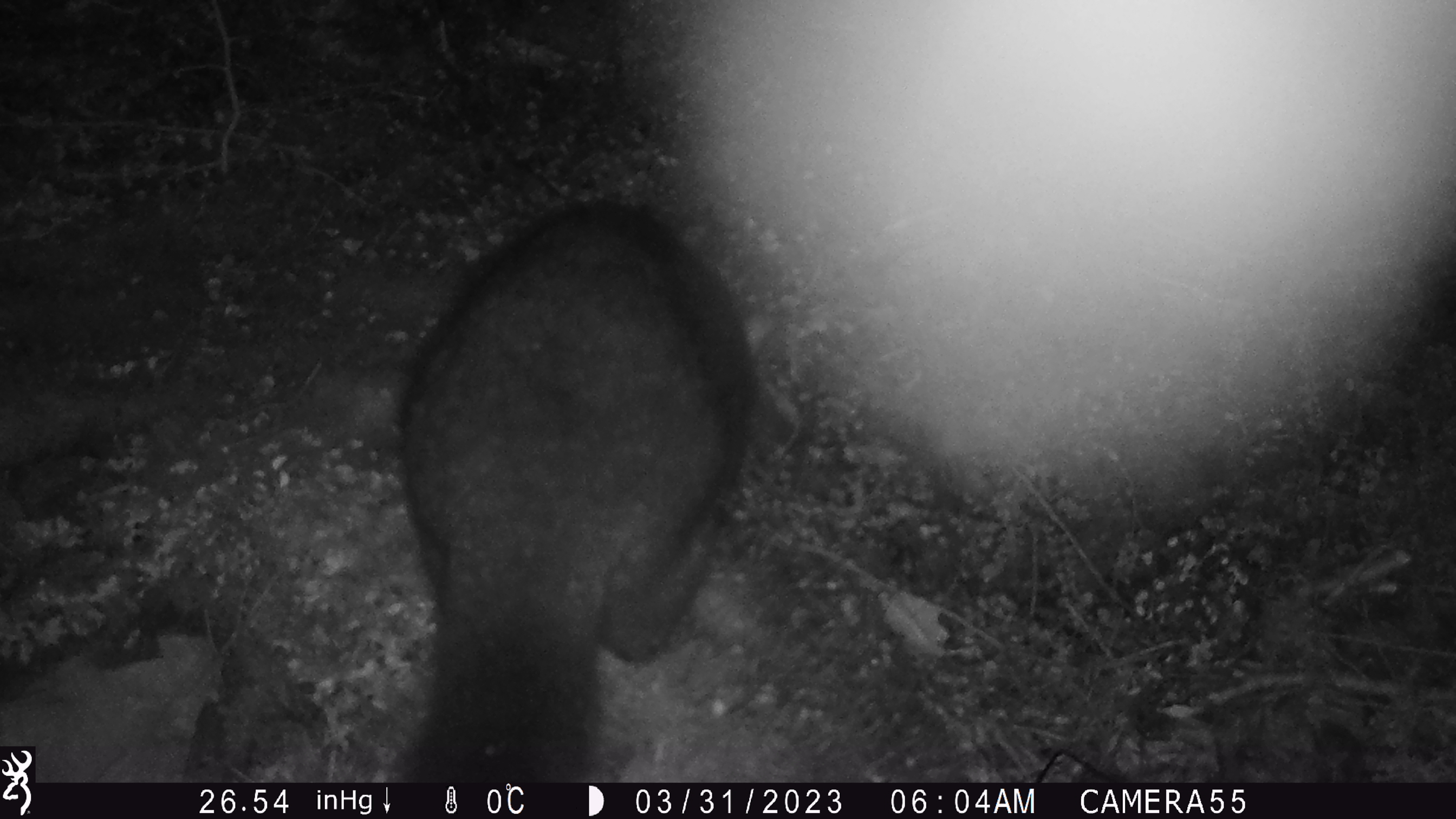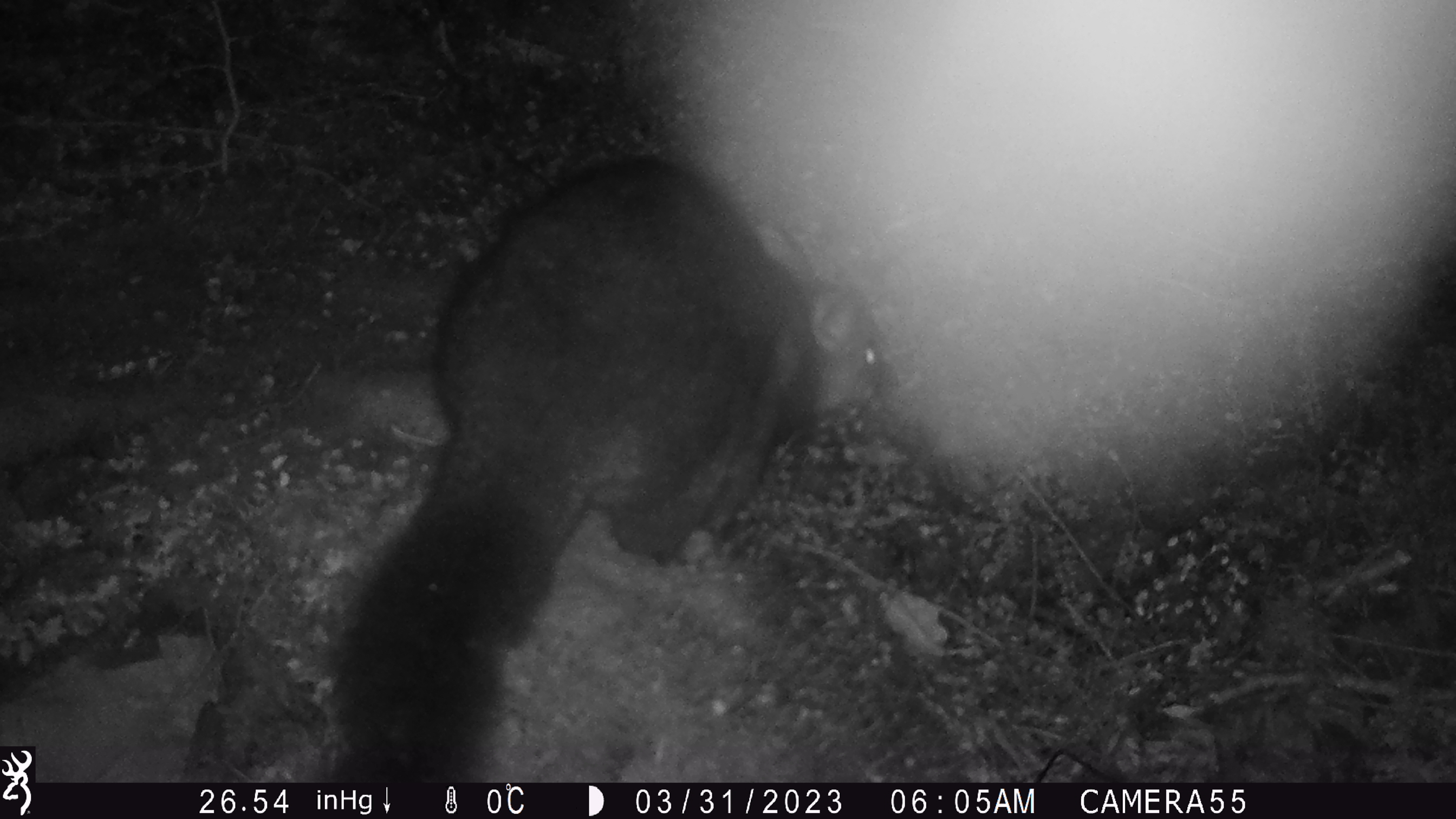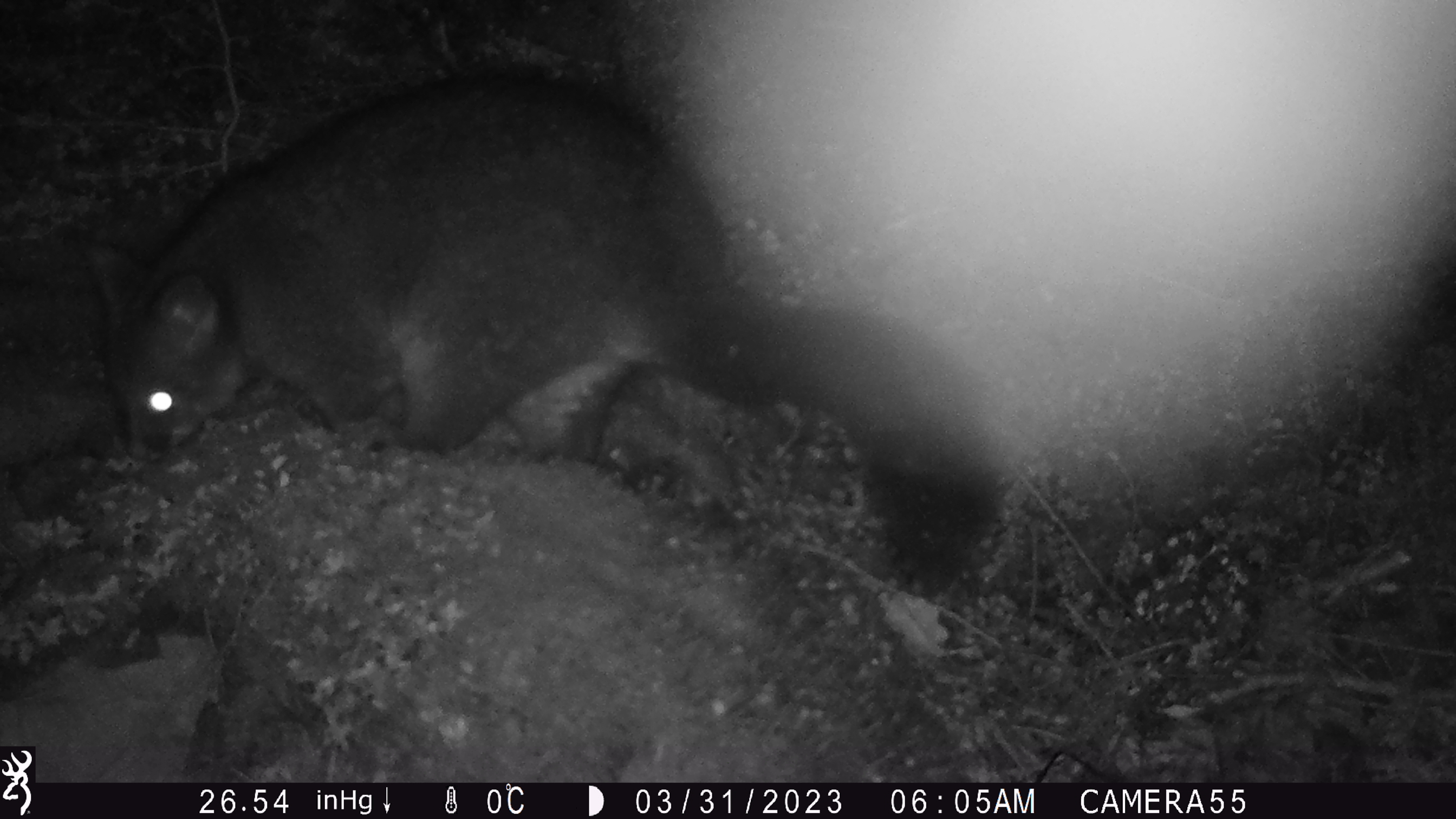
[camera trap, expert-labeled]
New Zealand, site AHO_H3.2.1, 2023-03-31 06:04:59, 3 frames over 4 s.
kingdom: Animalia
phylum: Chordata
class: Mammalia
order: Carnivora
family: Mustelidae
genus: Mustela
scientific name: Mustela erminea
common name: stoat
Stoat (Mustela erminea).